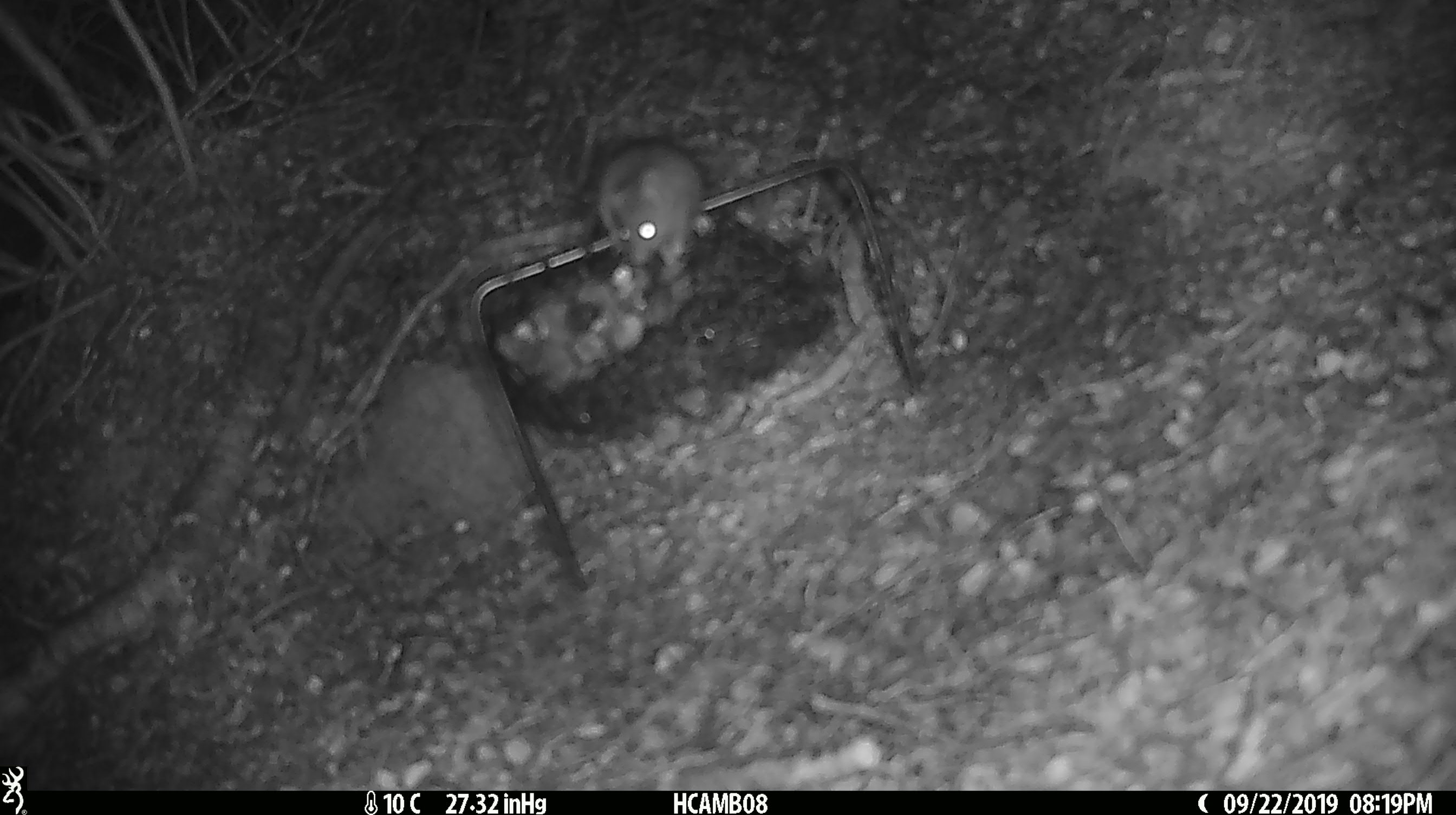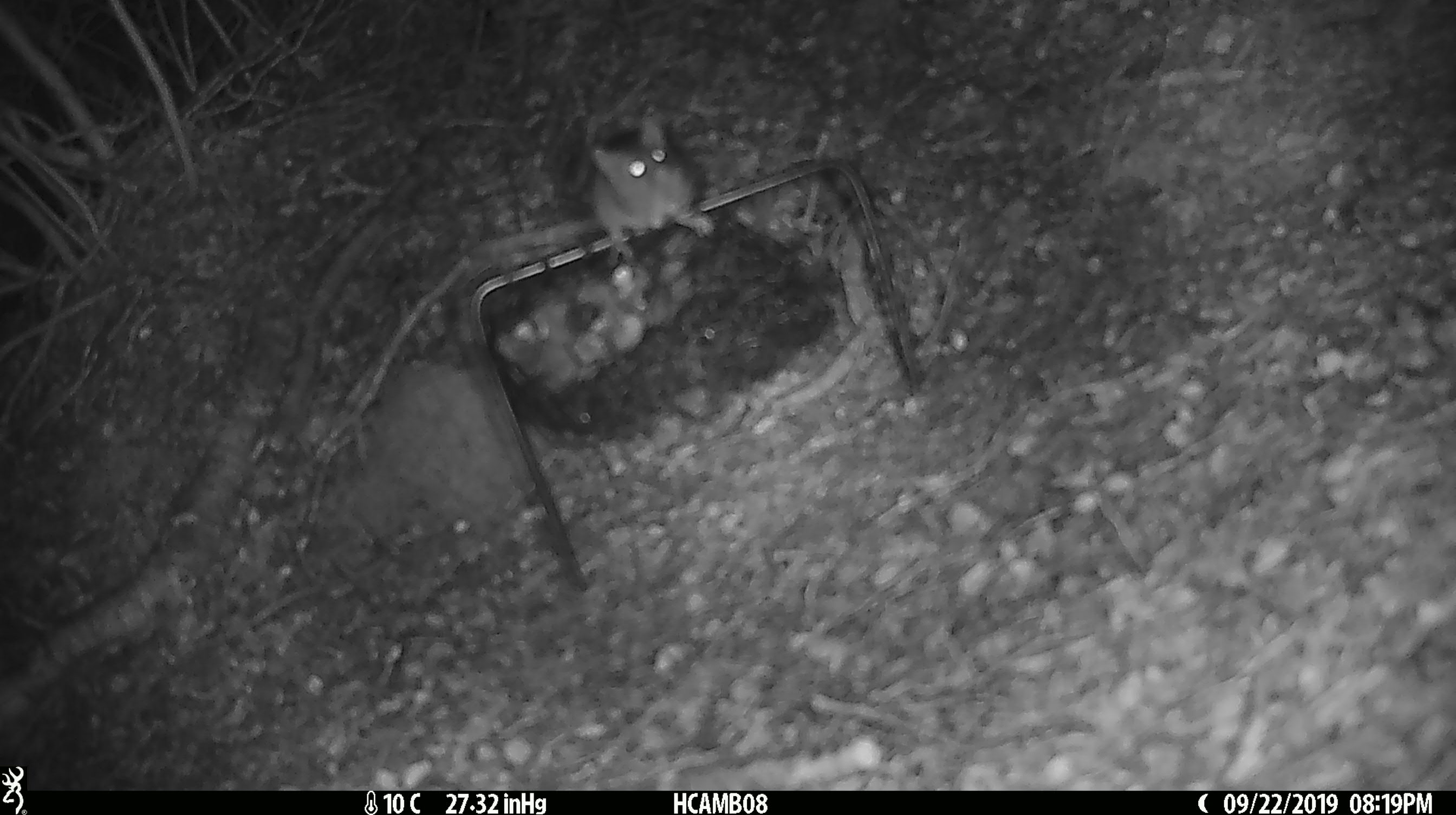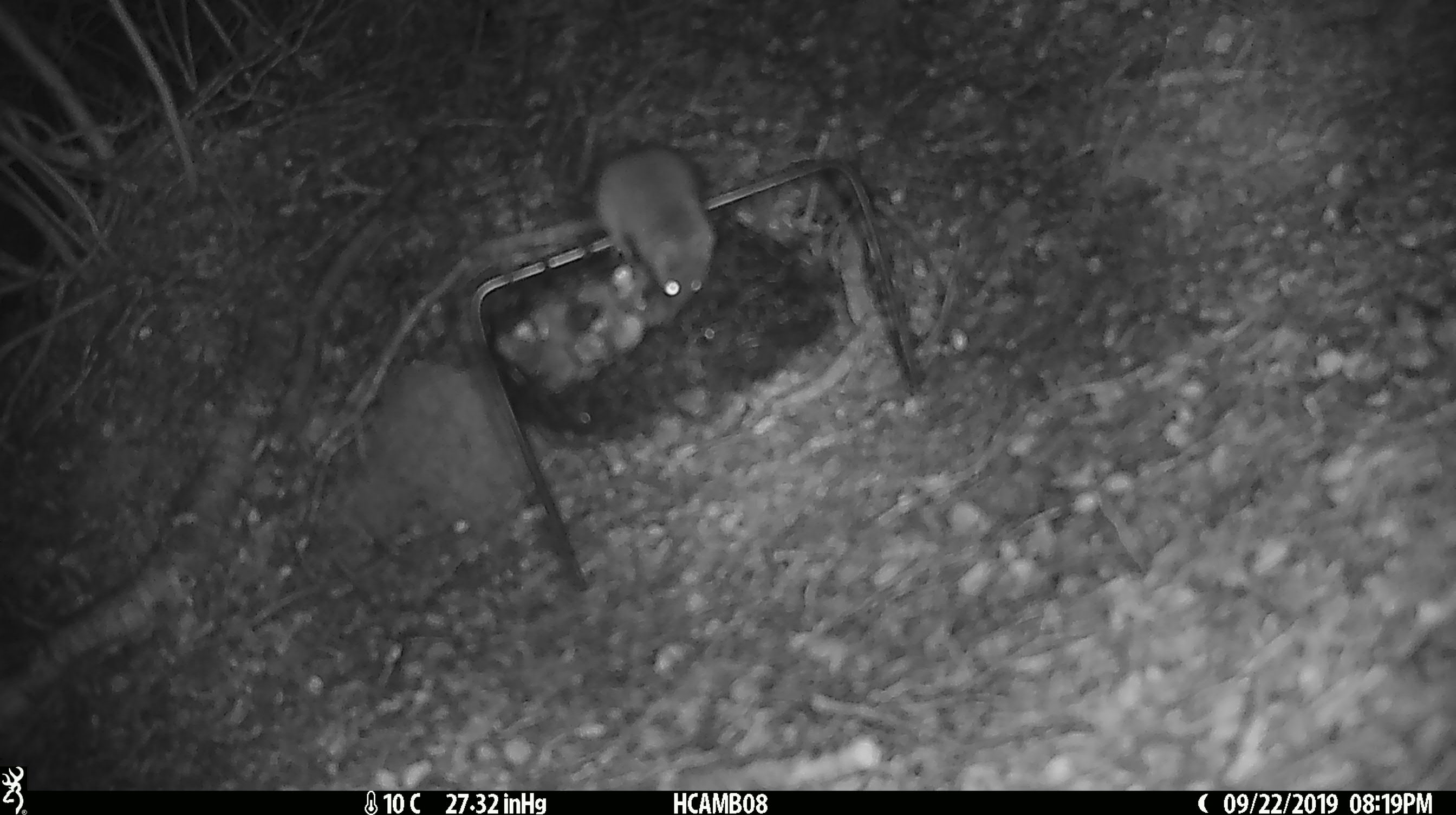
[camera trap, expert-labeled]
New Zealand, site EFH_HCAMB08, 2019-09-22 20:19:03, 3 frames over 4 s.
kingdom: Animalia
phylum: Chordata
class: Mammalia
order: Rodentia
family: Muridae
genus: Mus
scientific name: Mus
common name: mouse